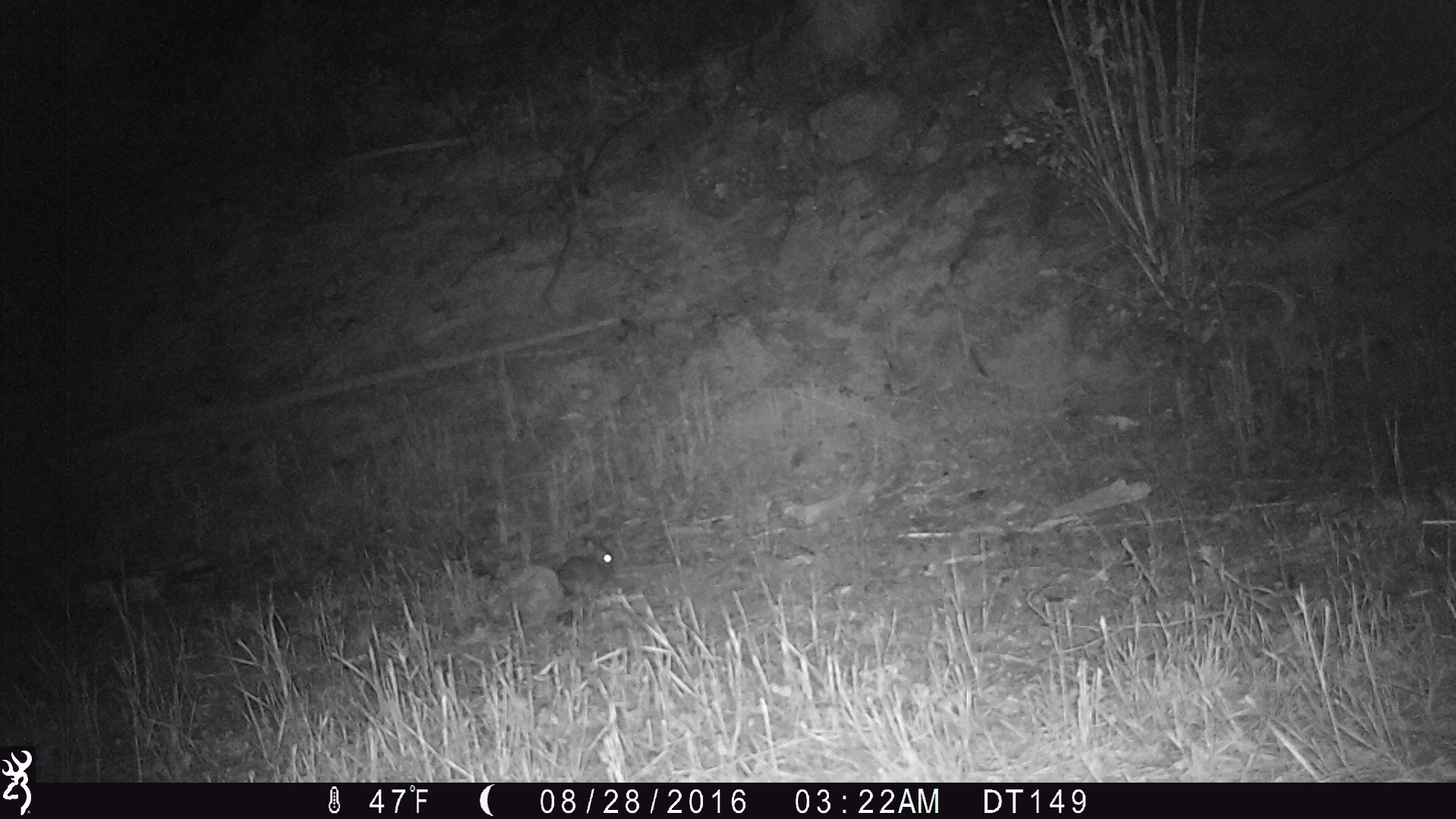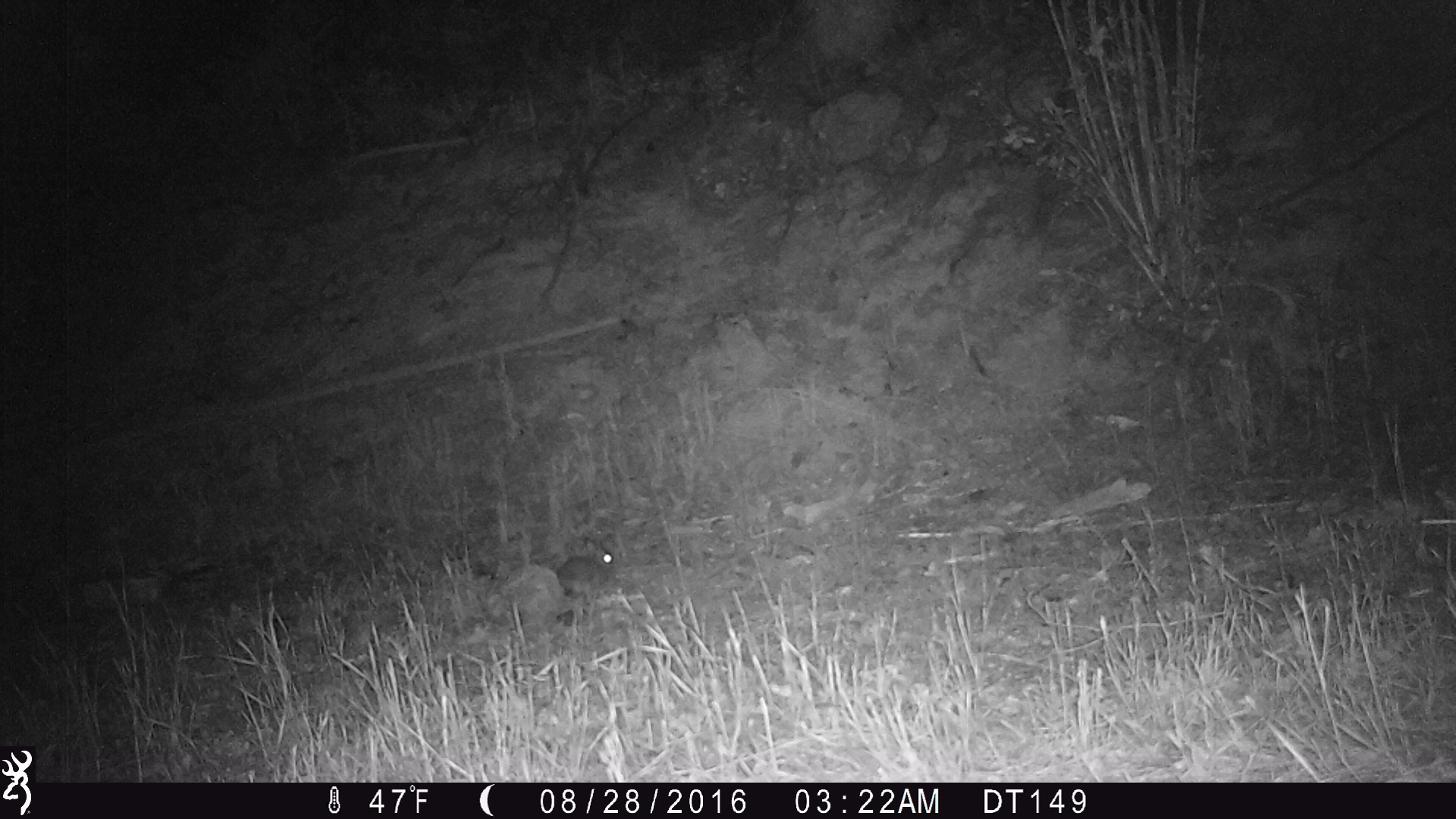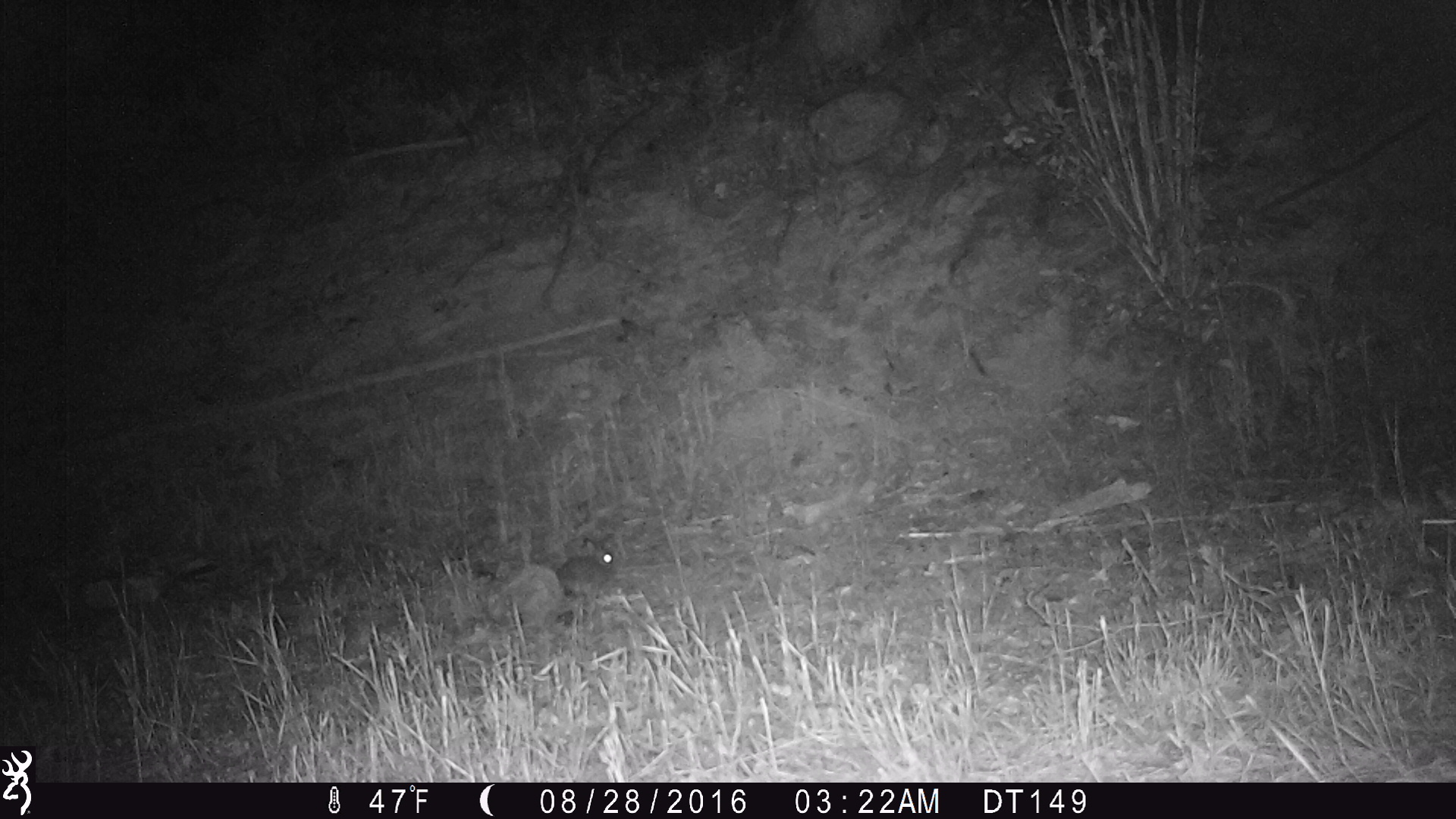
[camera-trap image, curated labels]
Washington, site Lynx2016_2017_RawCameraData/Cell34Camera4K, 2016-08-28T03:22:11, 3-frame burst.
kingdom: Animalia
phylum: Chordata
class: Mammalia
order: Lagomorpha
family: Leporidae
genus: Lepus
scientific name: Lepus americanus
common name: snowshoe hare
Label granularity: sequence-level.